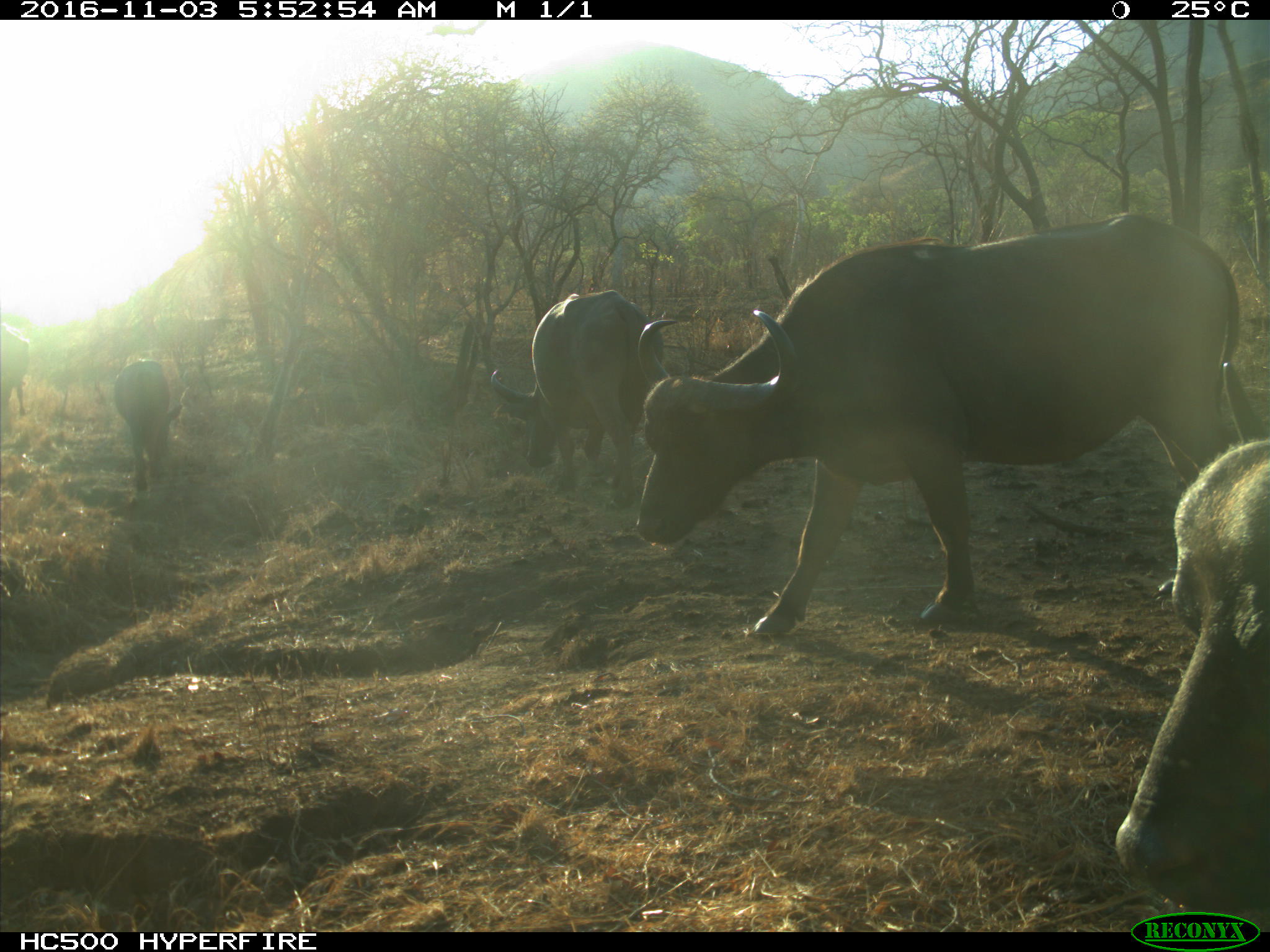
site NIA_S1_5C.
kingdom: Animalia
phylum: Chordata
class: Mammalia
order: Artiodactyla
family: Bovidae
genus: Syncerus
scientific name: Syncerus caffer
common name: african buffalo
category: buffalo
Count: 6.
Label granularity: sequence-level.